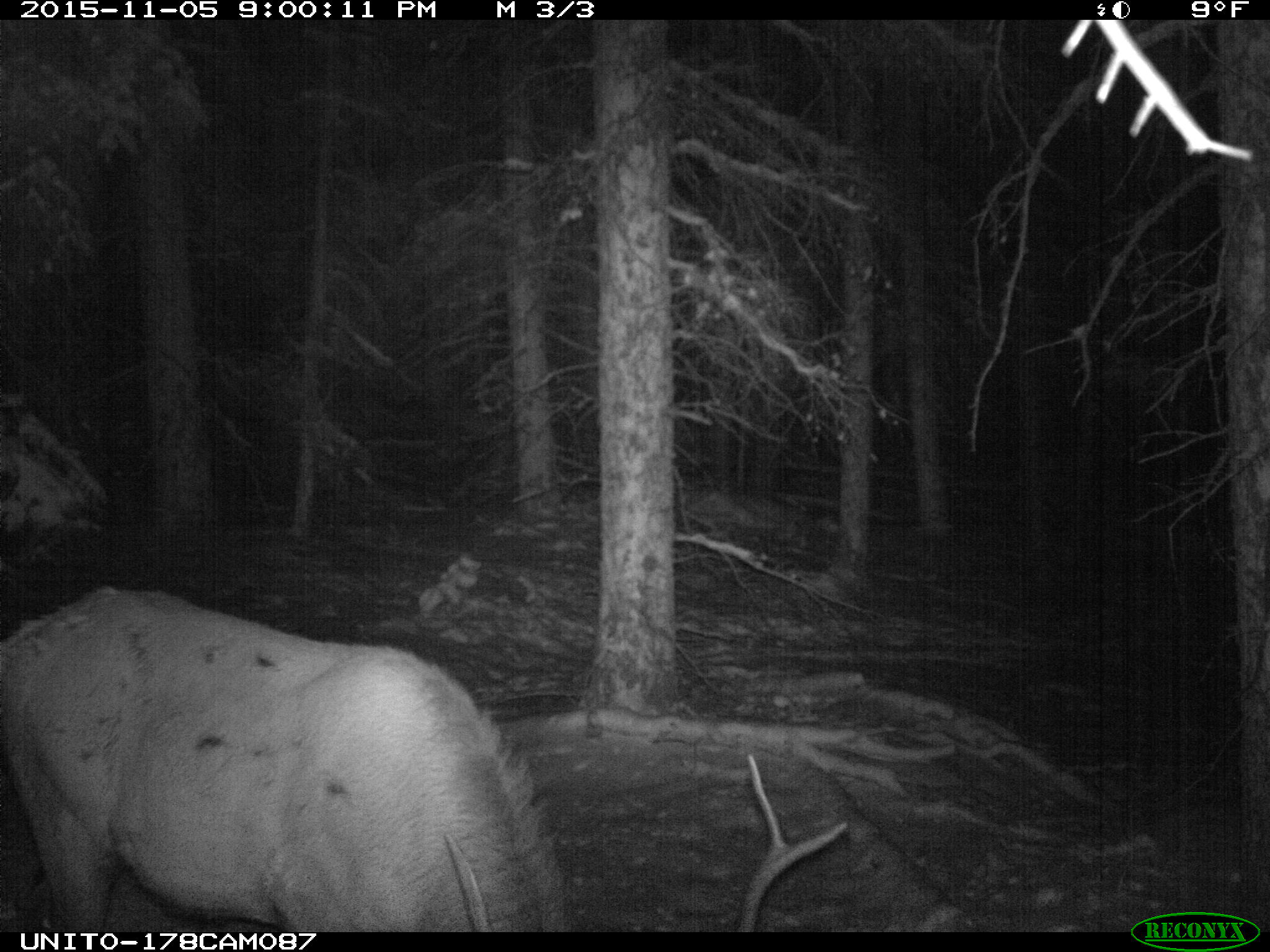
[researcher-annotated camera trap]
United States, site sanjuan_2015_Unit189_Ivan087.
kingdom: Animalia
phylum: Chordata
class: Mammalia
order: Artiodactyla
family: Cervidae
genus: Cervus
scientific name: Cervus elaphus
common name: red deer